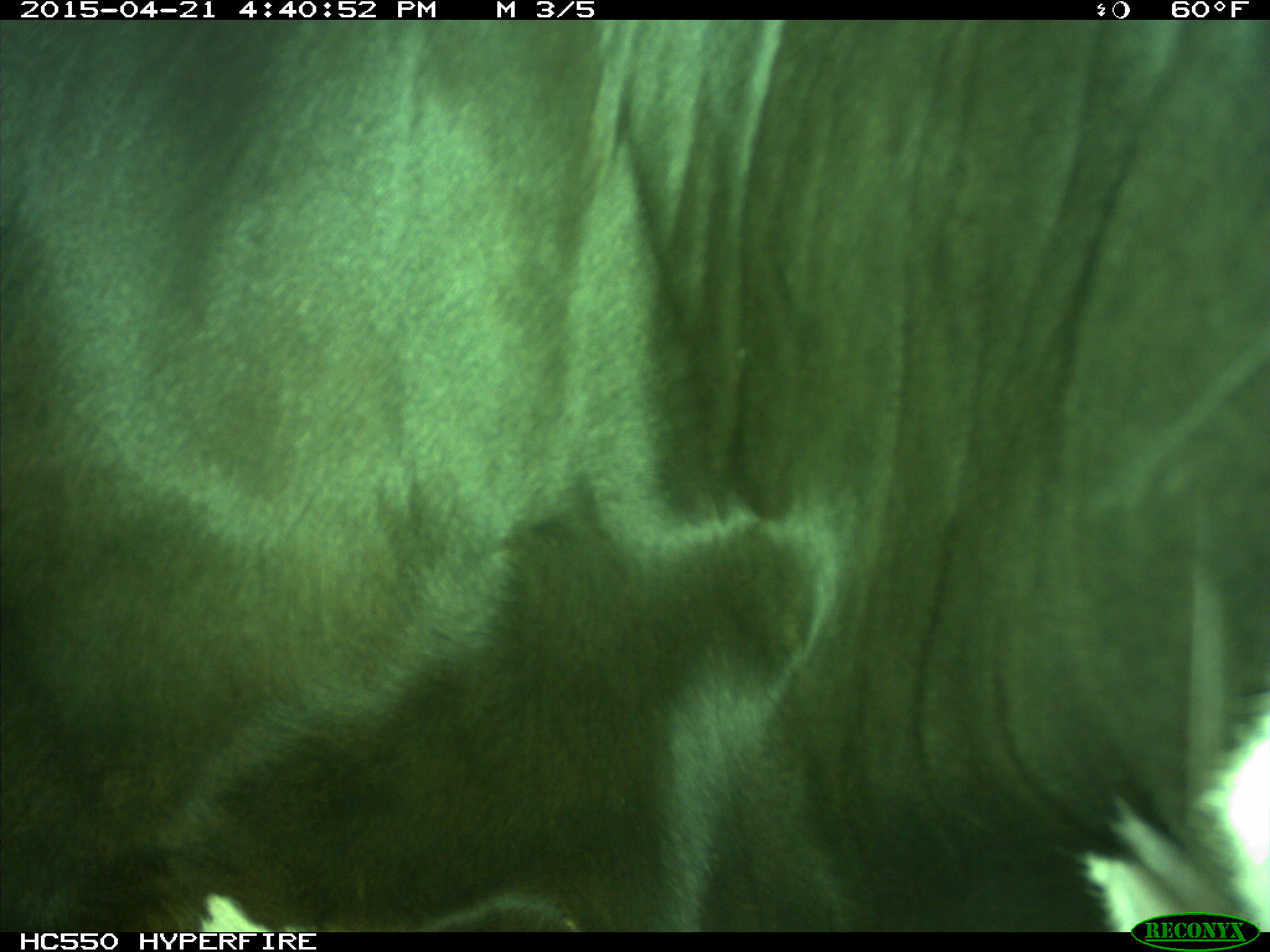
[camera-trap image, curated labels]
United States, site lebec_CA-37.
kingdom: Animalia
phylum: Chordata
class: Mammalia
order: Artiodactyla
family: Bovidae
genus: Bos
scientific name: Bos taurus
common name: domestic cow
Bos taurus (domestic cow).